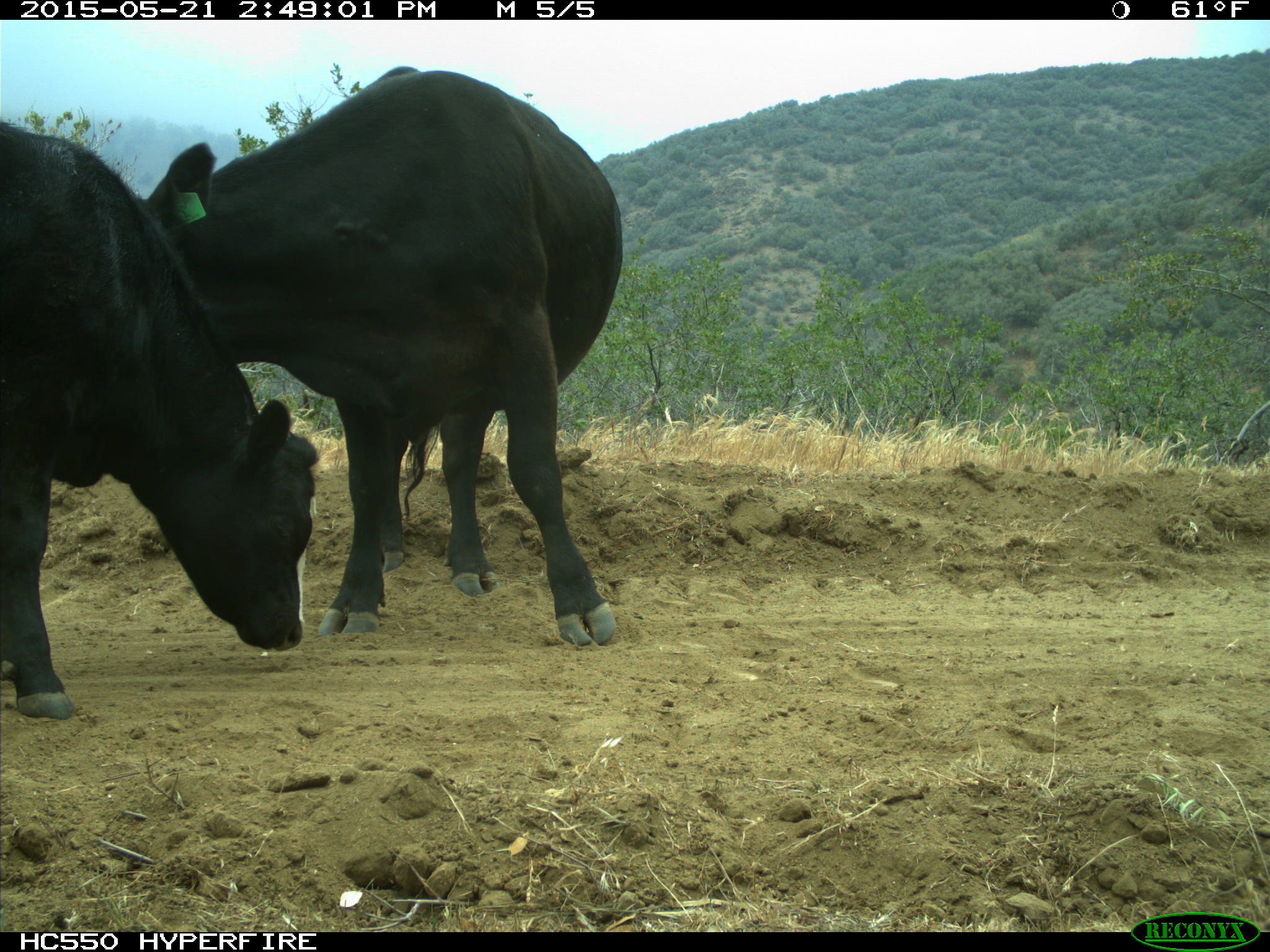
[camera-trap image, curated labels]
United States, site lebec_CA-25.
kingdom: Animalia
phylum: Chordata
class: Mammalia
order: Artiodactyla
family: Bovidae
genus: Bos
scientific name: Bos taurus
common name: domestic cow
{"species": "Bos taurus (domestic cow)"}